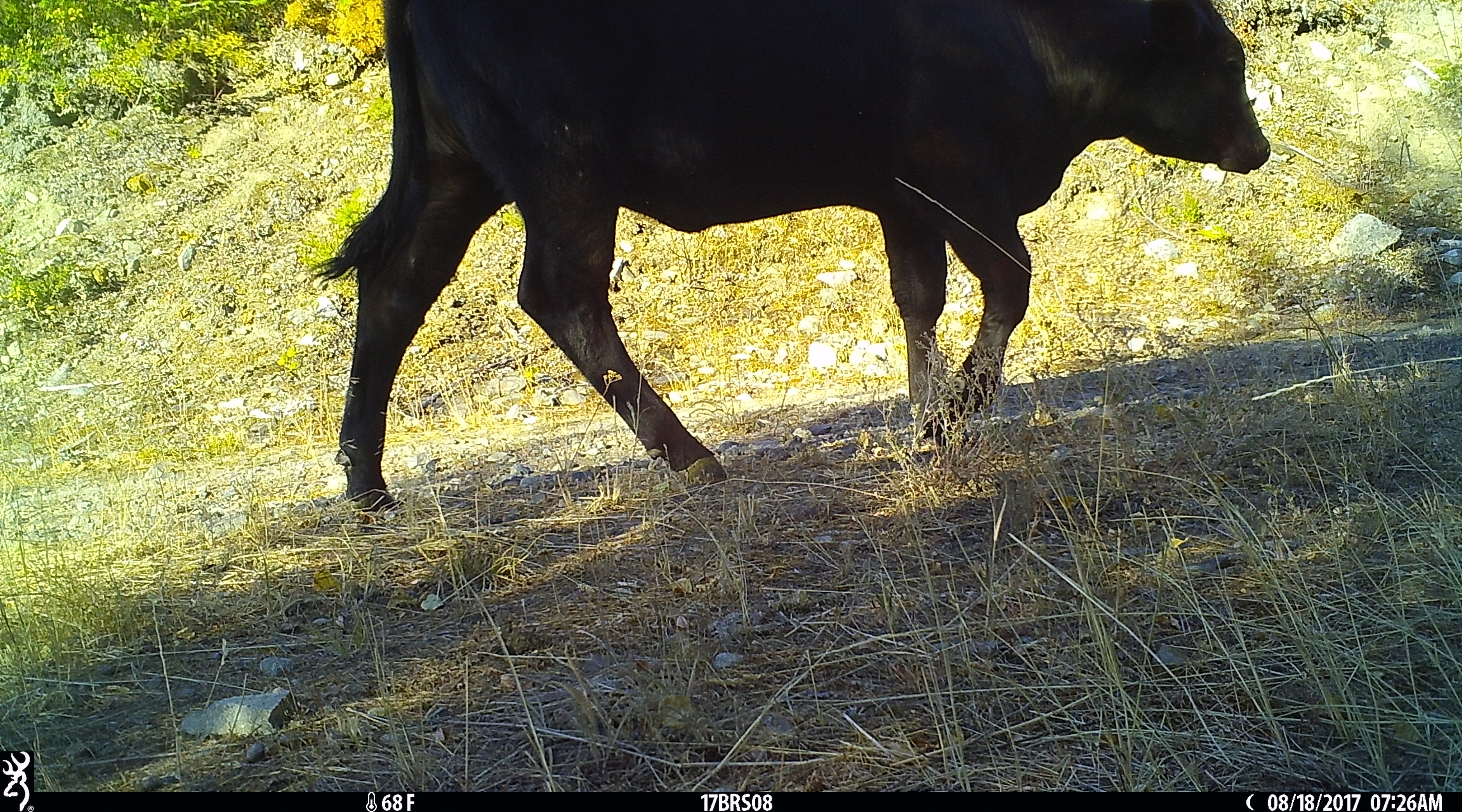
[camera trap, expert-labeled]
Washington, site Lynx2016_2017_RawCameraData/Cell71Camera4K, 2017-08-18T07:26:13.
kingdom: Animalia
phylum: Chordata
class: Mammalia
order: Artiodactyla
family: Bovidae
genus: Bos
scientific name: Bos taurus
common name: domestic cattle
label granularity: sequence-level